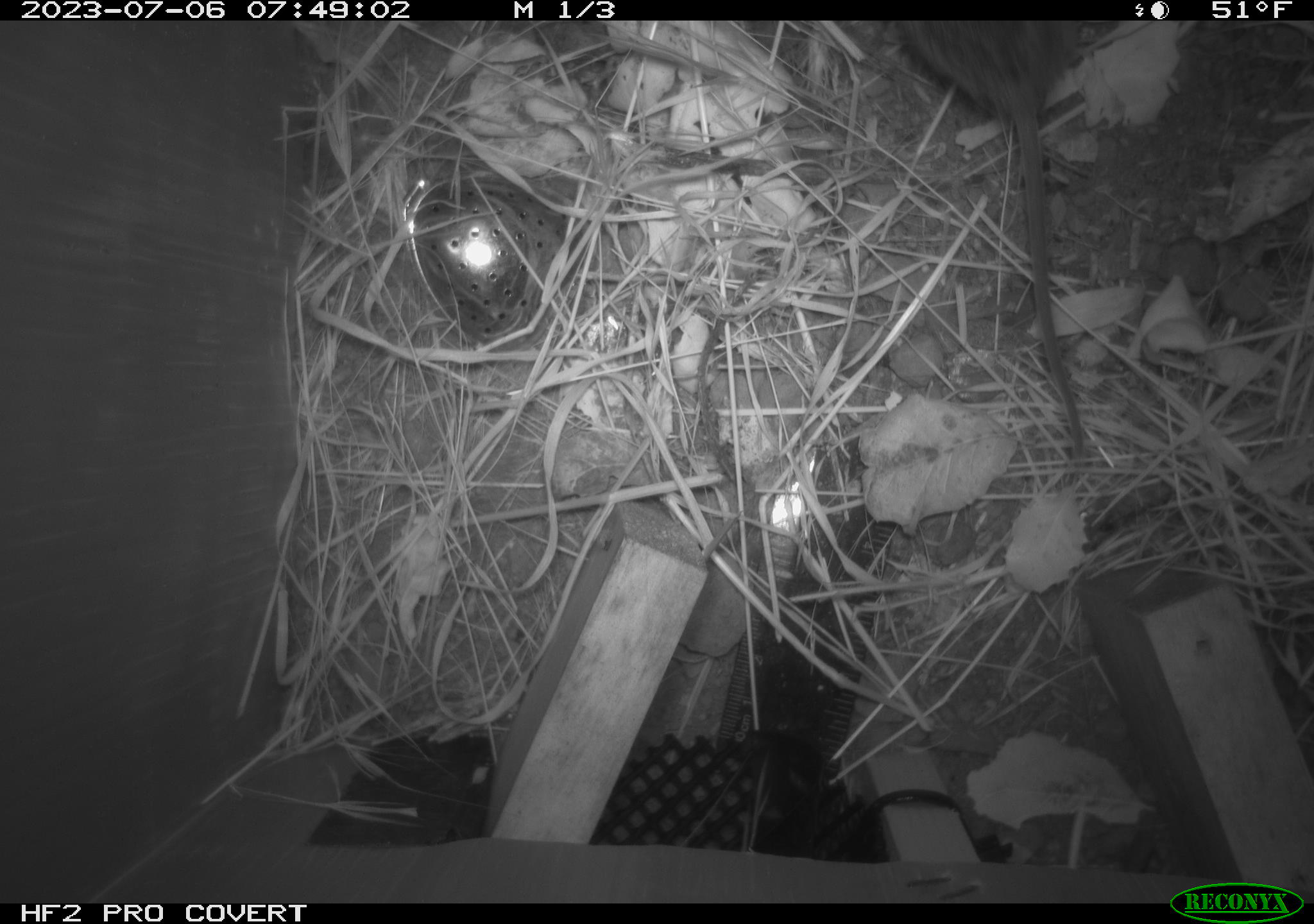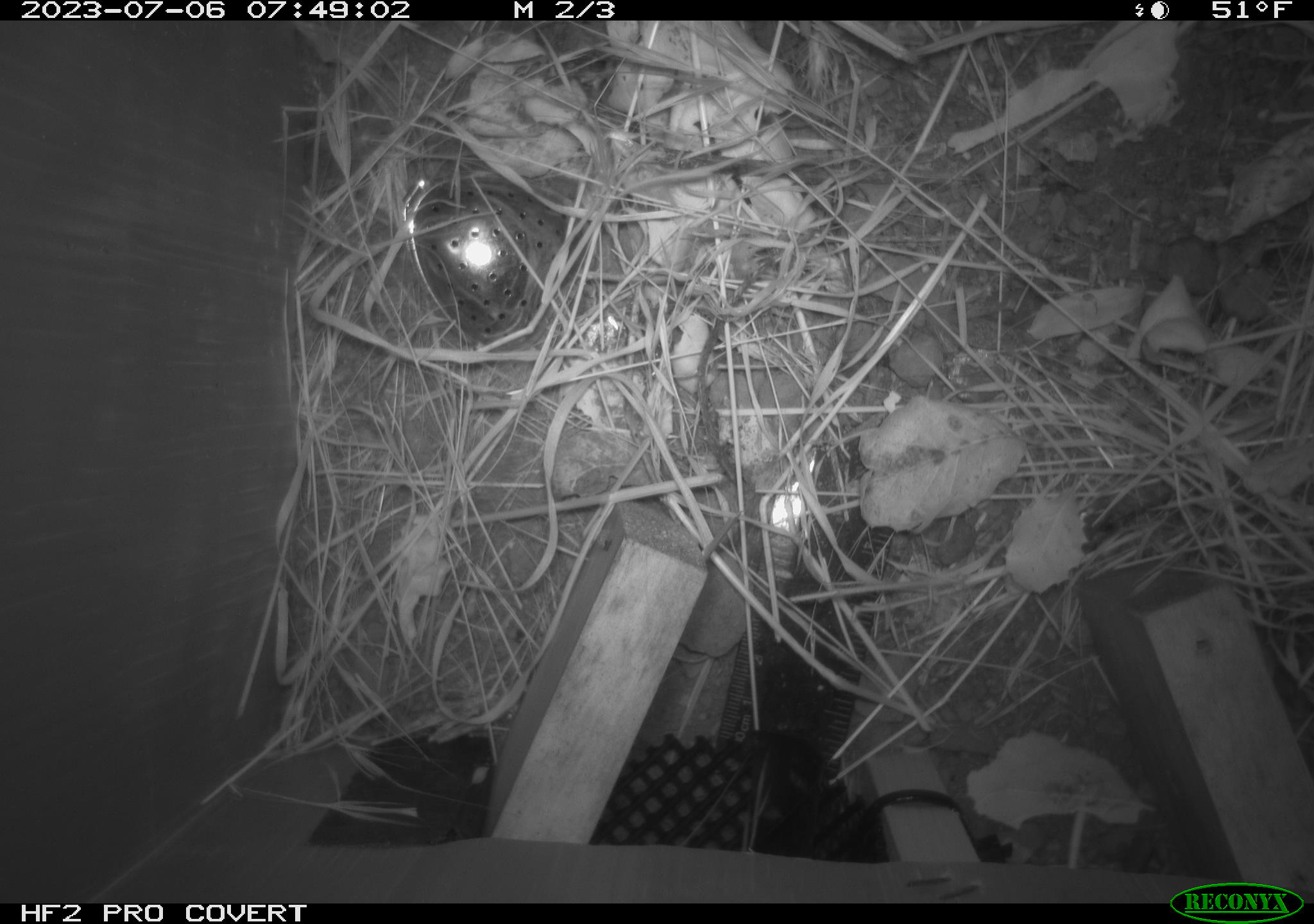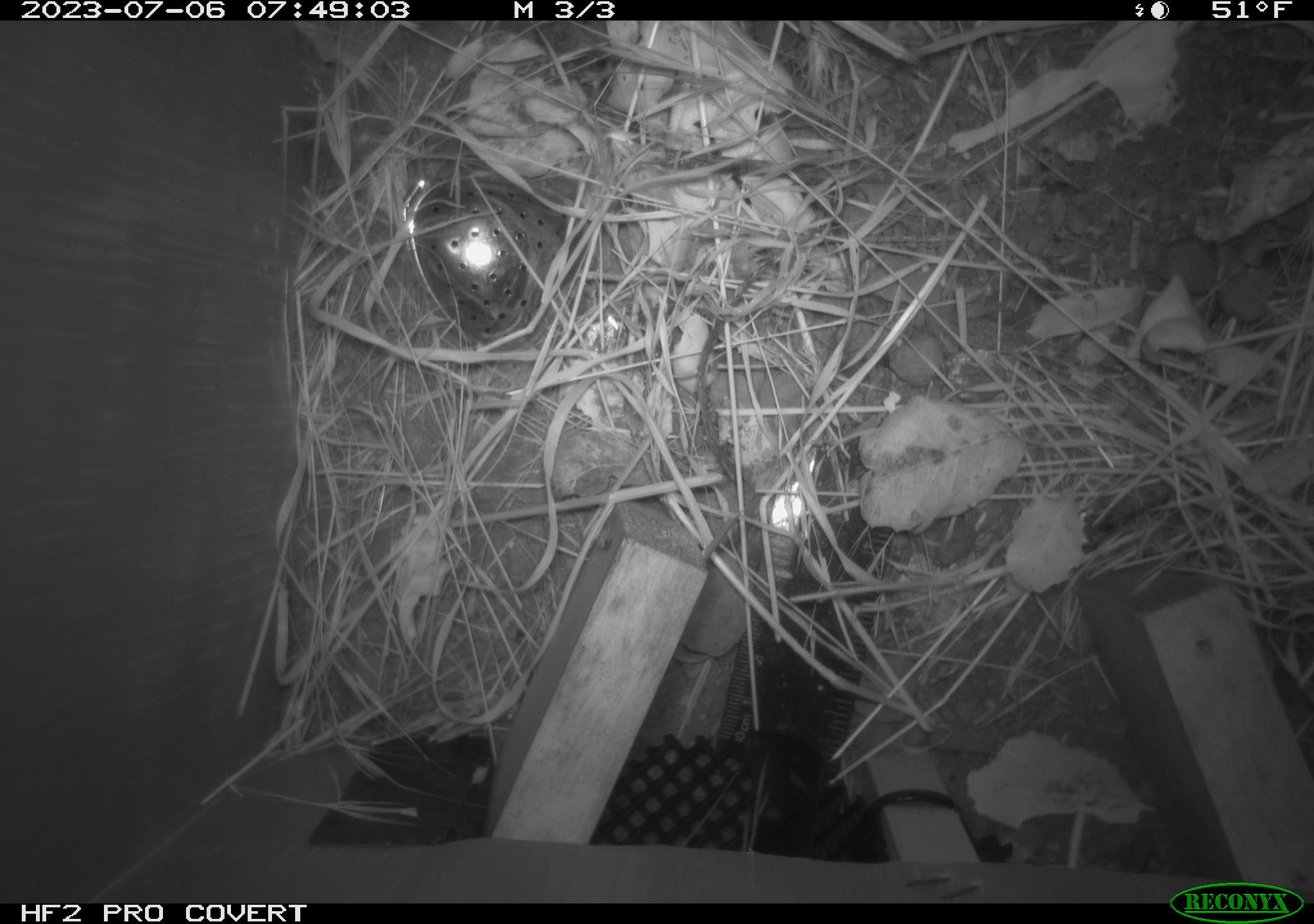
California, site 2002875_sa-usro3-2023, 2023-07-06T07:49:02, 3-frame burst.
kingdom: Animalia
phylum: Chordata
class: Mammalia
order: Rodentia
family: Cricetidae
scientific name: Arvicolinae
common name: voles, lemmings, and muskrats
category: arvicolinae subfamily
Arvicolinae subfamily (voles, lemmings, and muskrats) (Arvicolinae).